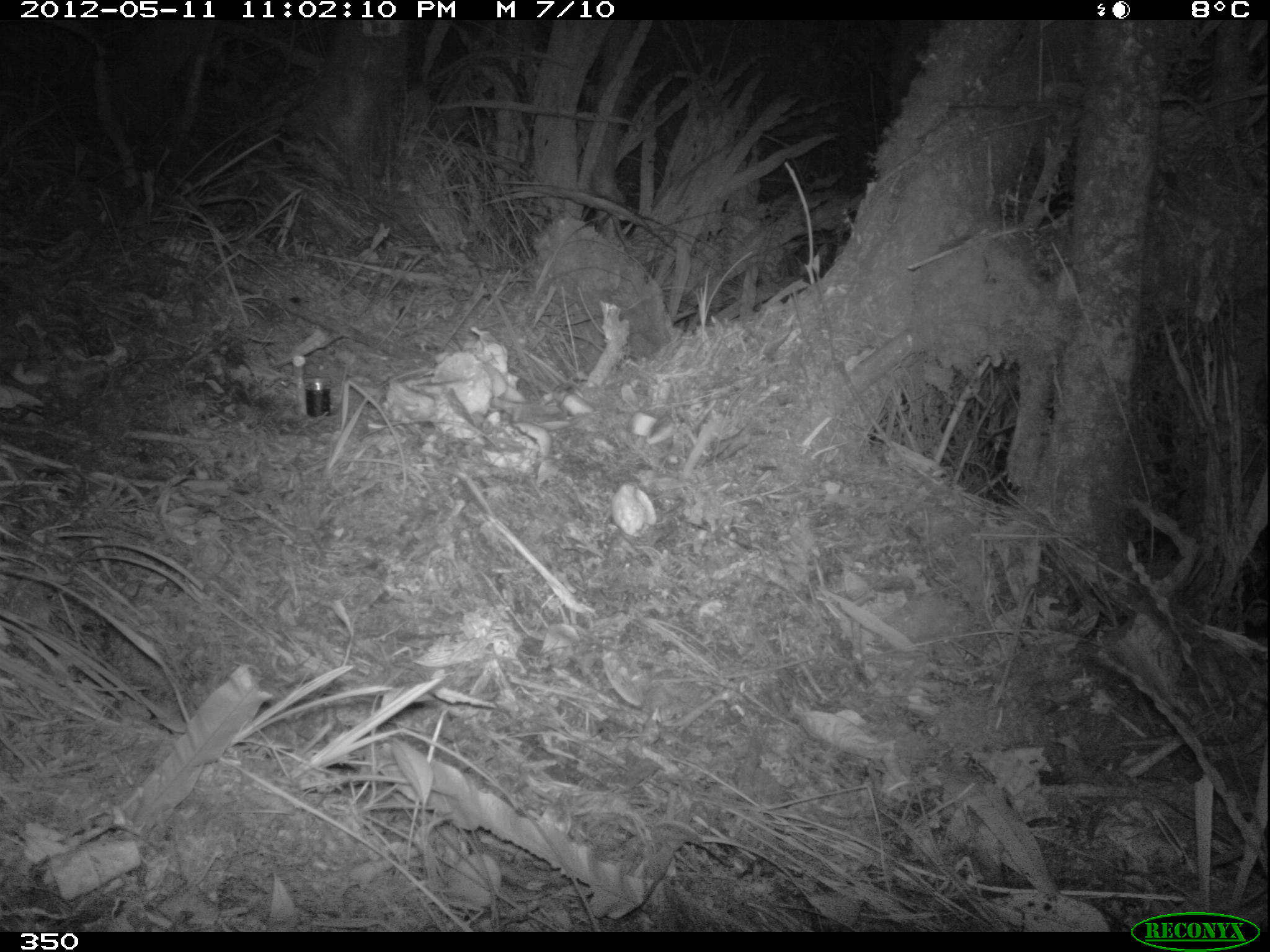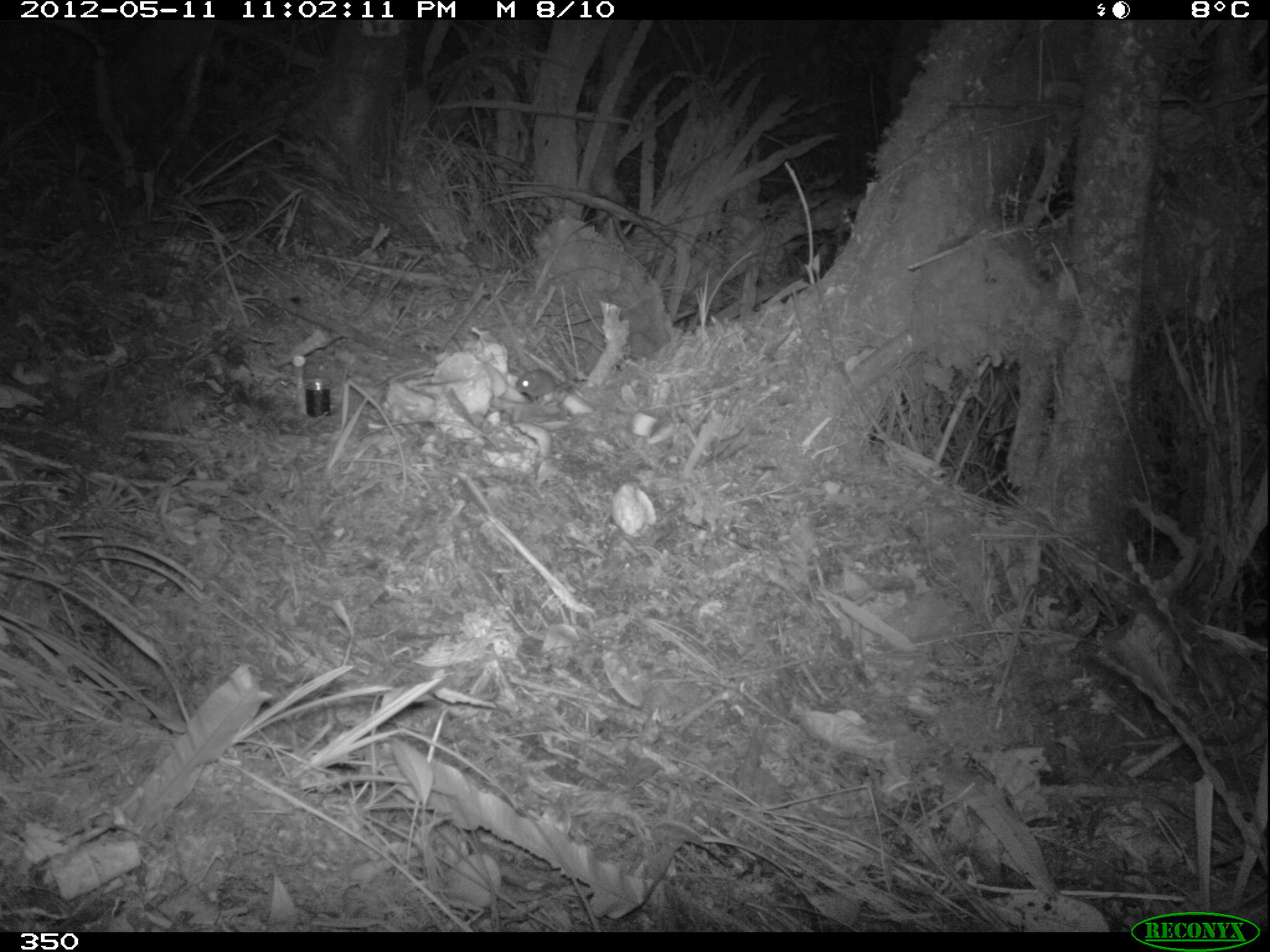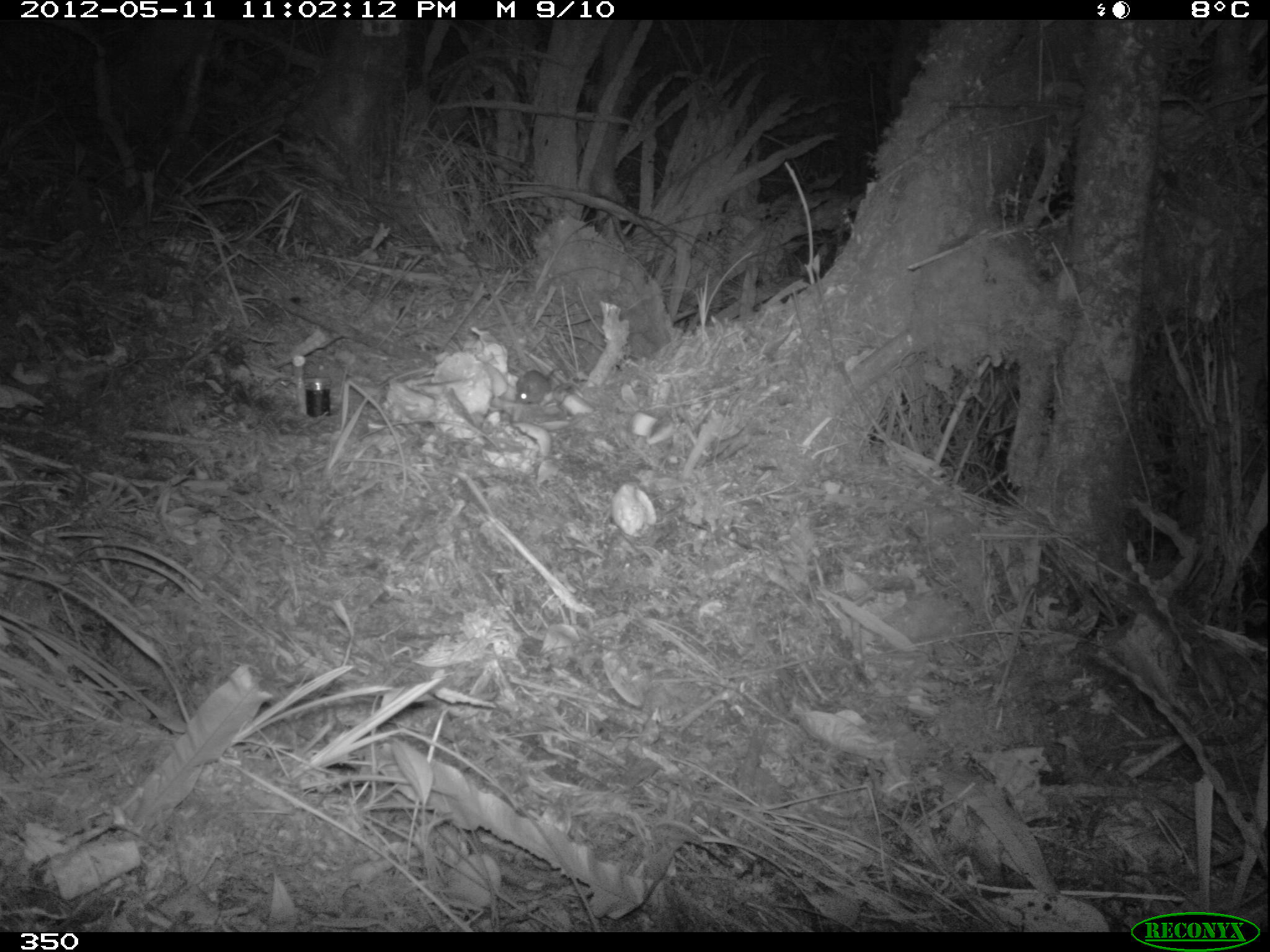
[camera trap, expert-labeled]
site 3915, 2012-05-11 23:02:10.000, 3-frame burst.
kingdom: Animalia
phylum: Chordata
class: Mammalia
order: Rodentia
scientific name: Rodentia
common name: rodents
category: unknown rodent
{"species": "unknown rodent (rodents) (Rodentia)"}